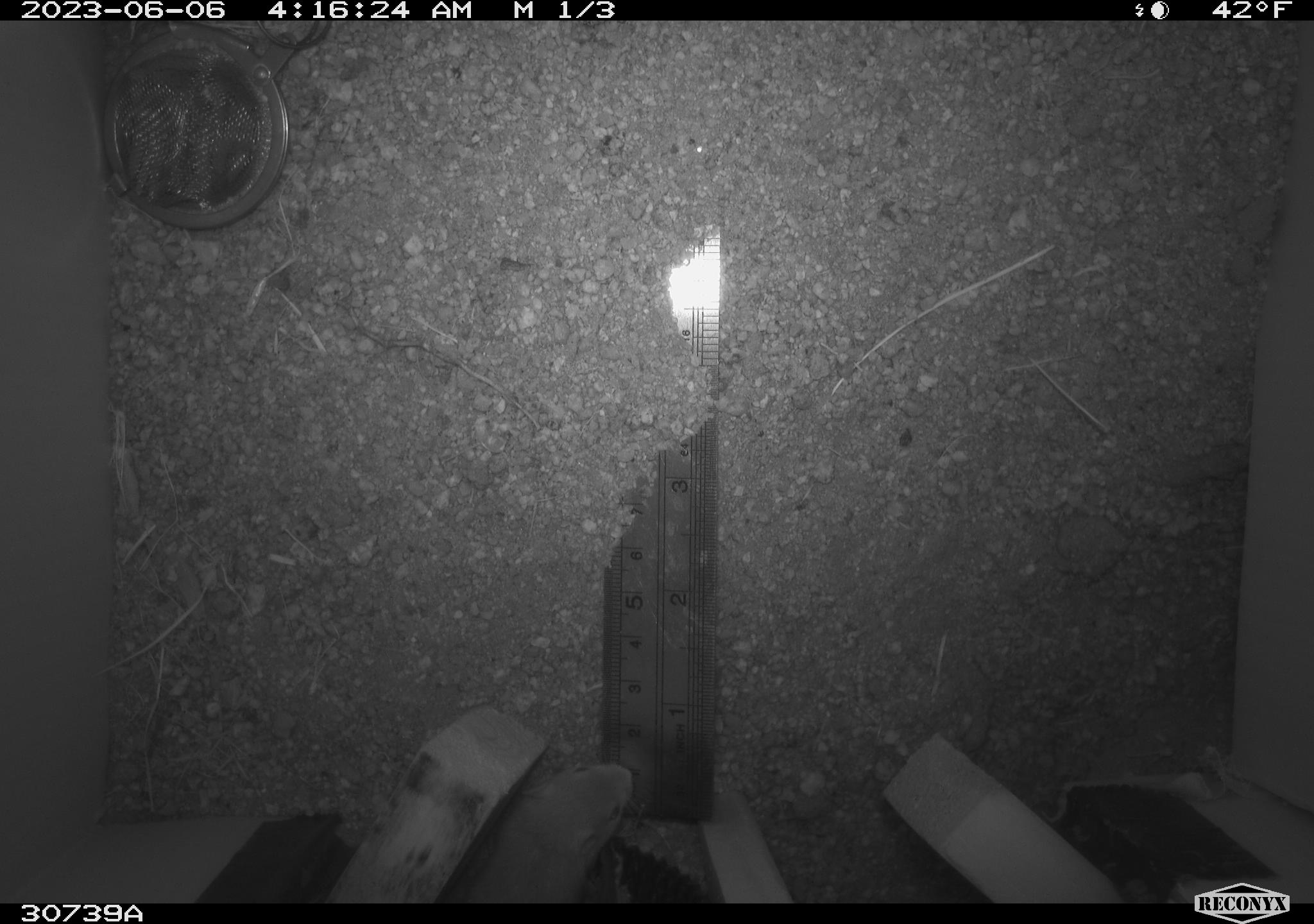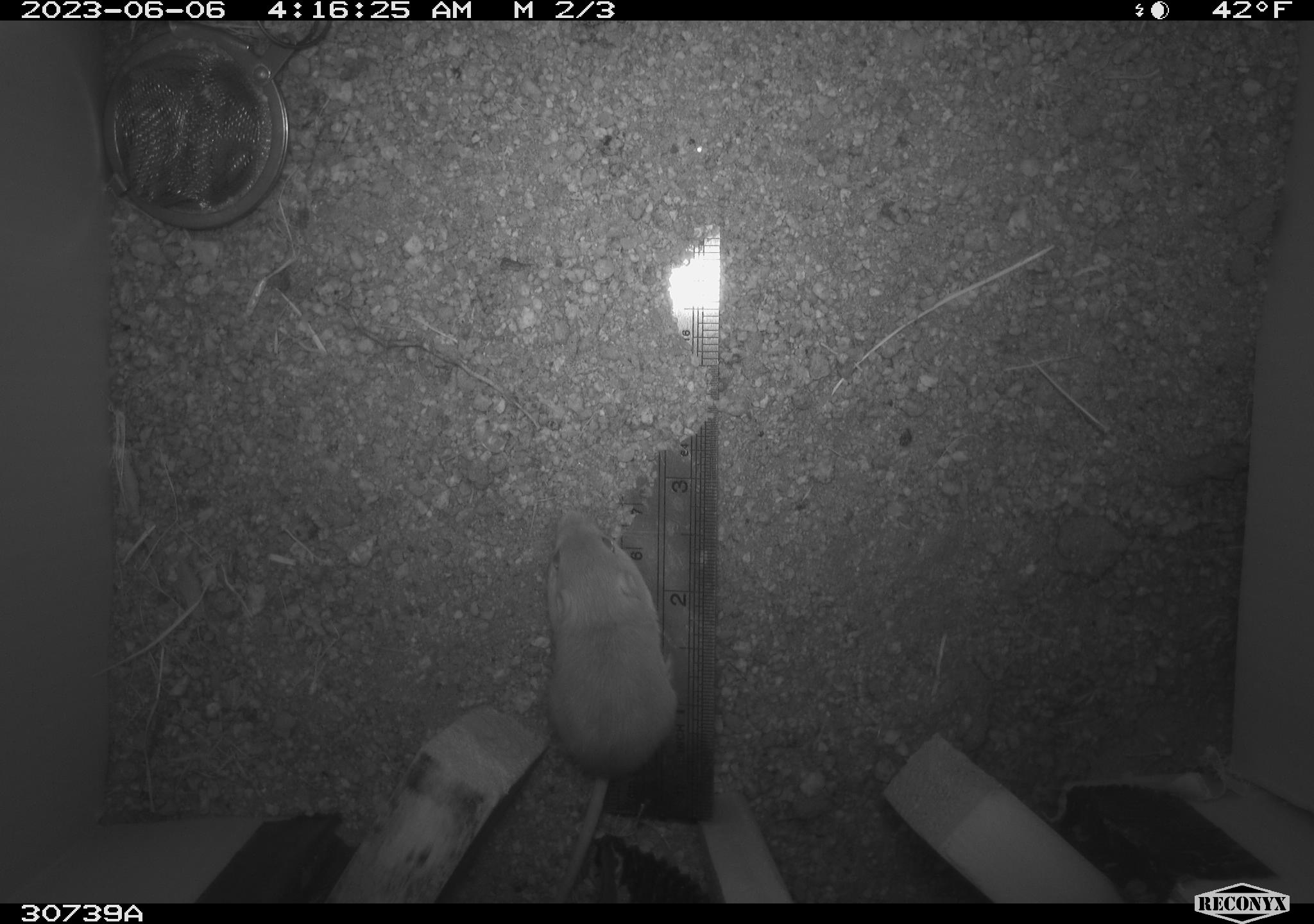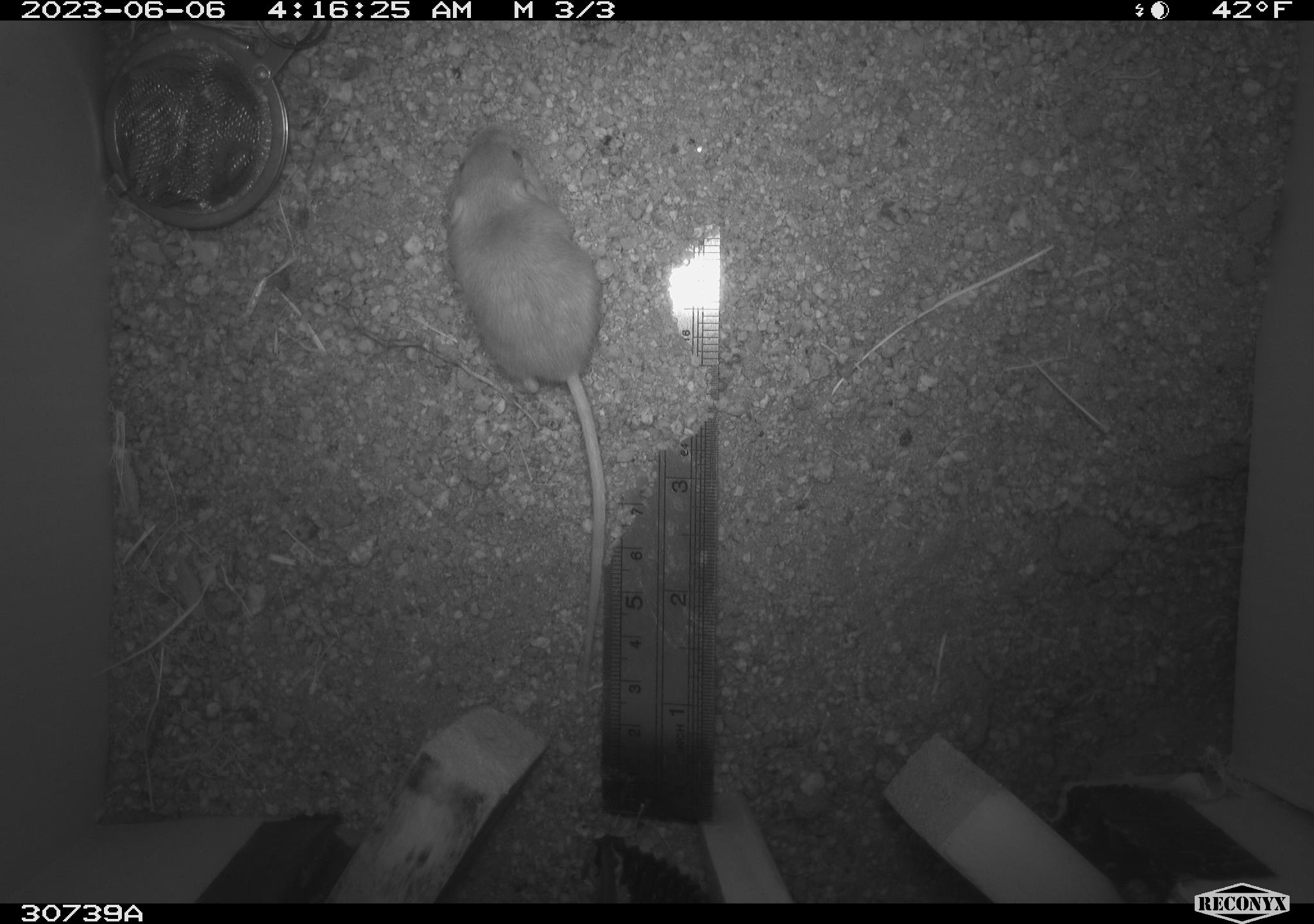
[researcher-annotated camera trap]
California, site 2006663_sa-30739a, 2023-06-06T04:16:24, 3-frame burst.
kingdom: Animalia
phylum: Chordata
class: Mammalia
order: Rodentia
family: Heteromyidae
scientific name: Heteromyidae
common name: kangaroo rats and pocket mice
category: heteromyidae family